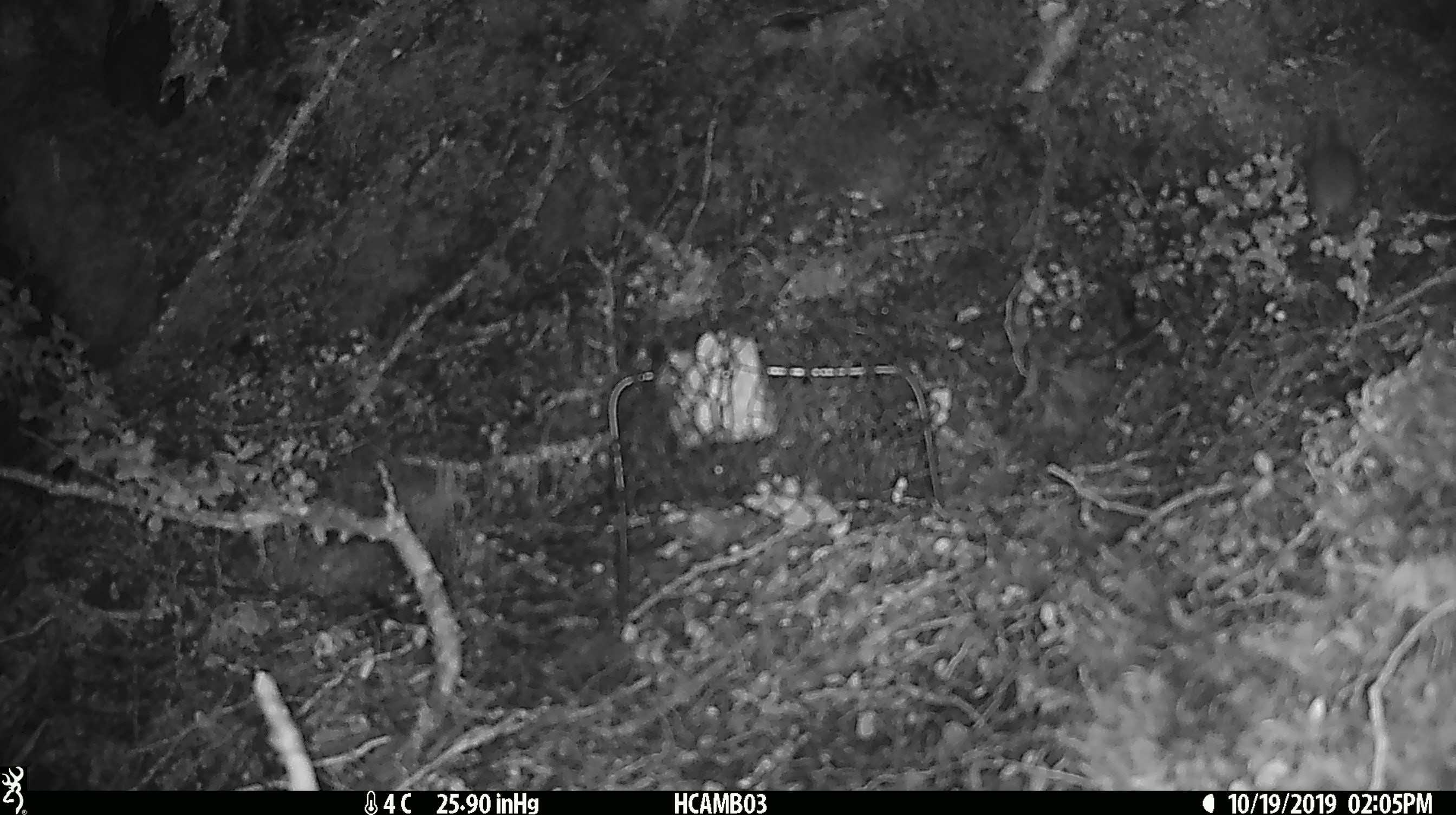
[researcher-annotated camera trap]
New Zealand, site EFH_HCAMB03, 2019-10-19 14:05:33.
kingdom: Animalia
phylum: Chordata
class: Mammalia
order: Rodentia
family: Muridae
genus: Mus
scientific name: Mus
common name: mouse